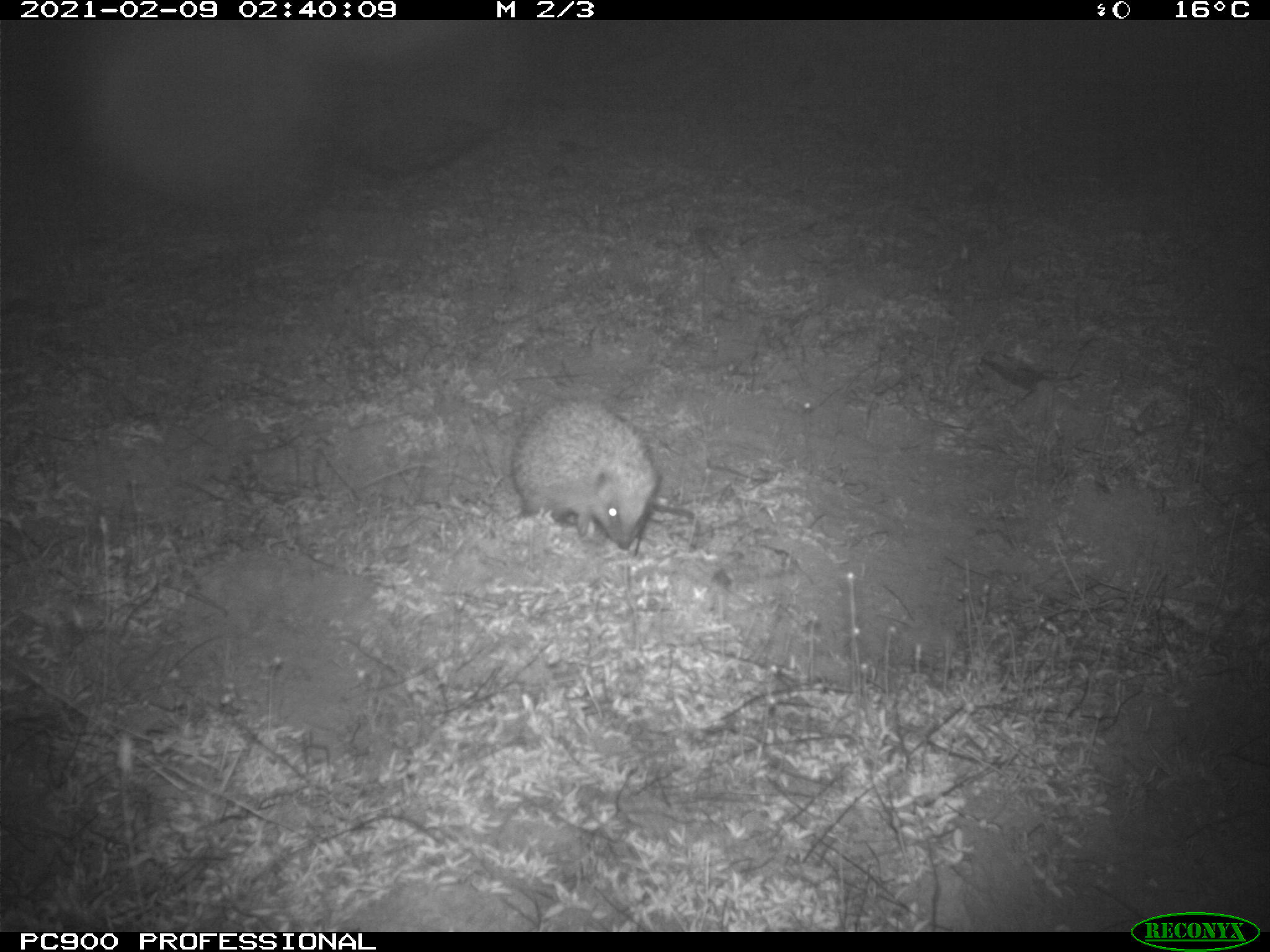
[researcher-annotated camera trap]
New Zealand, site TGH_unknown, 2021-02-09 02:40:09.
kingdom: Animalia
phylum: Chordata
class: Mammalia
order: Eulipotyphla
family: Erinaceidae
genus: Erinaceus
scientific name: Erinaceus europaeus europaeus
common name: european hedgehog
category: hedgehog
Hedgehog (european hedgehog) (Erinaceus europaeus europaeus).